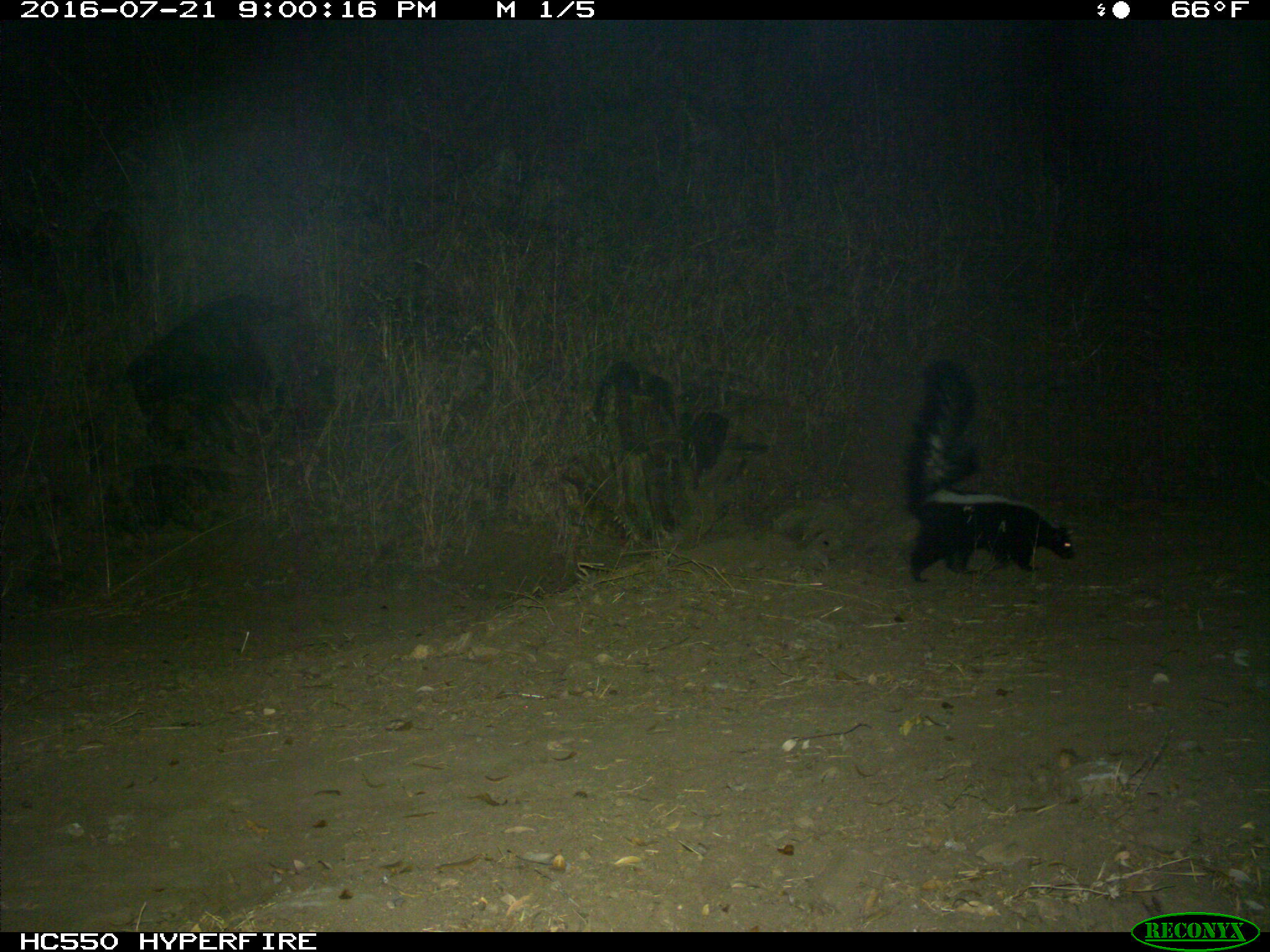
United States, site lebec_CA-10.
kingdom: Animalia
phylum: Chordata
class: Mammalia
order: Carnivora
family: Mephitidae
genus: Mephitis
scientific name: Mephitis mephitis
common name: striped skunk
Mephitis mephitis (striped skunk).